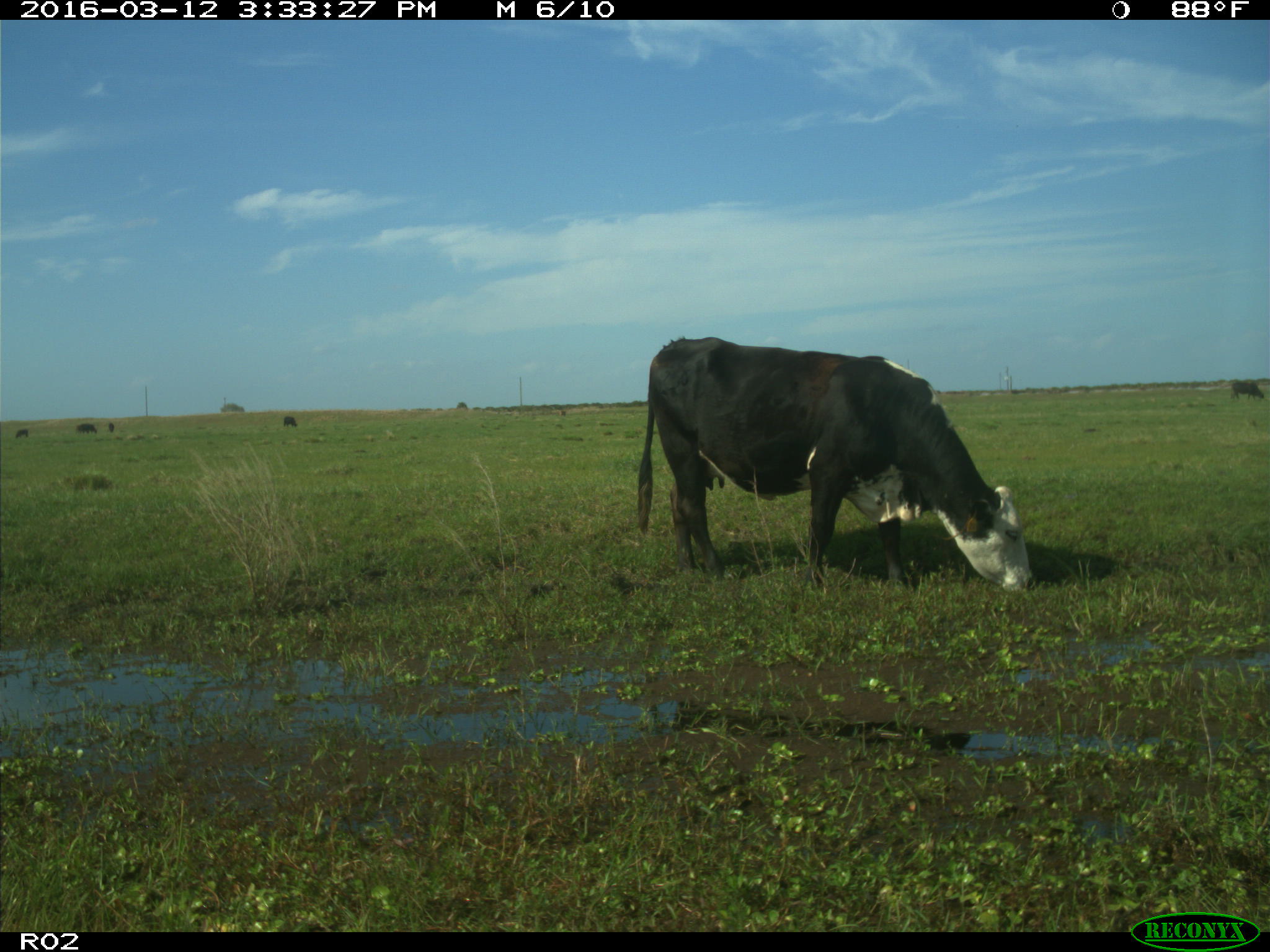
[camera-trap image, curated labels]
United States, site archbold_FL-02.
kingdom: Animalia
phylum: Chordata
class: Mammalia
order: Artiodactyla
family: Bovidae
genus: Bos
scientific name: Bos taurus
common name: domestic cow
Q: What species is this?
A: Bos taurus (domestic cow).